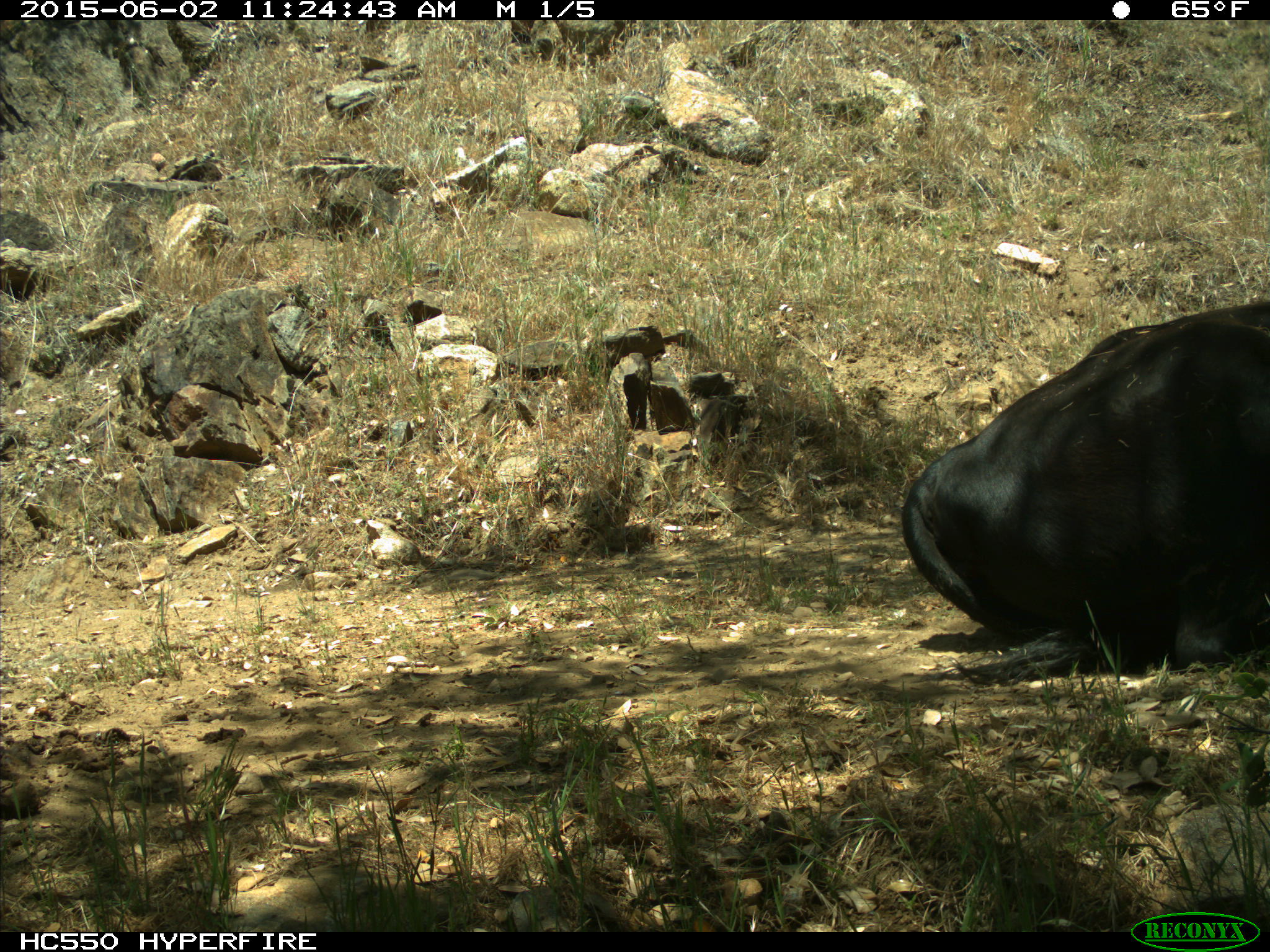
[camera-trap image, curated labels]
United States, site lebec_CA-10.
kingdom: Animalia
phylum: Chordata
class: Mammalia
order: Artiodactyla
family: Bovidae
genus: Bos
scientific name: Bos taurus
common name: domestic cow